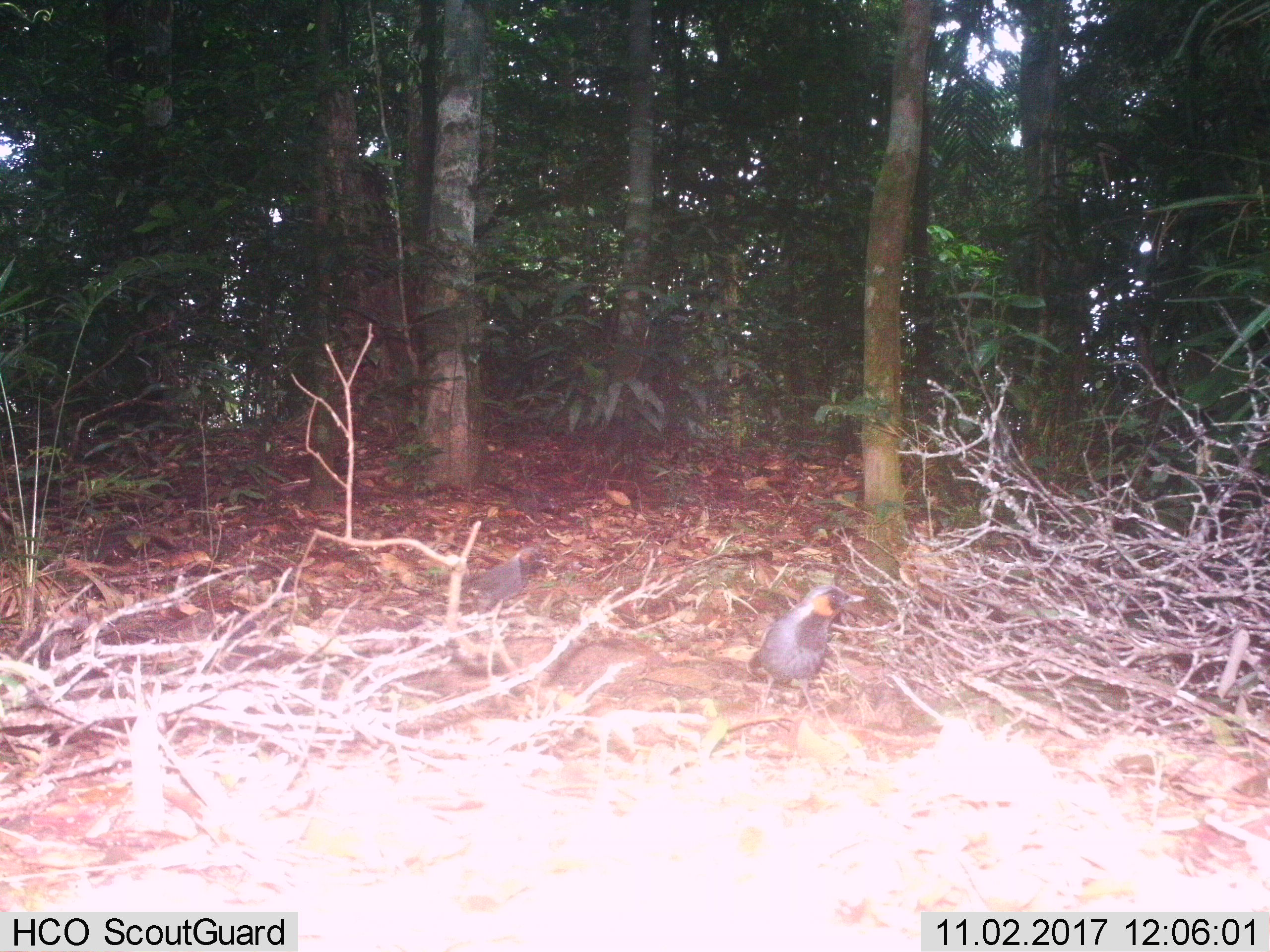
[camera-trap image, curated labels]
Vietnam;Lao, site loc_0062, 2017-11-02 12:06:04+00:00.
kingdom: Animalia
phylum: Chordata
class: Aves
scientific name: Aves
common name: bird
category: unidentified bird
Unidentified bird (bird) (Aves). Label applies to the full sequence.